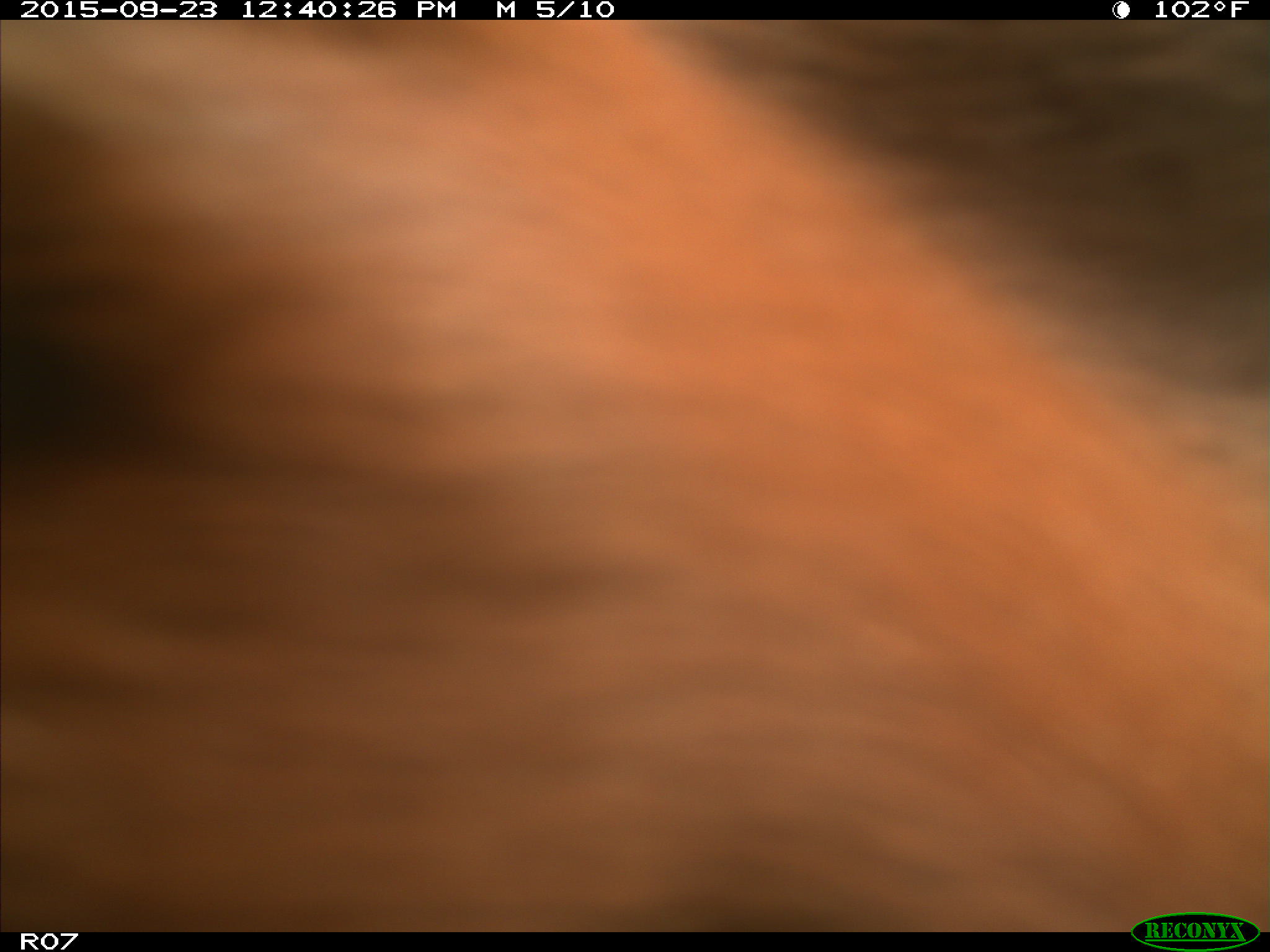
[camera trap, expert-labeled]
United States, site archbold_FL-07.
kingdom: Animalia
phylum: Chordata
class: Mammalia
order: Artiodactyla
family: Bovidae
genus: Bos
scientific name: Bos taurus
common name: domestic cow